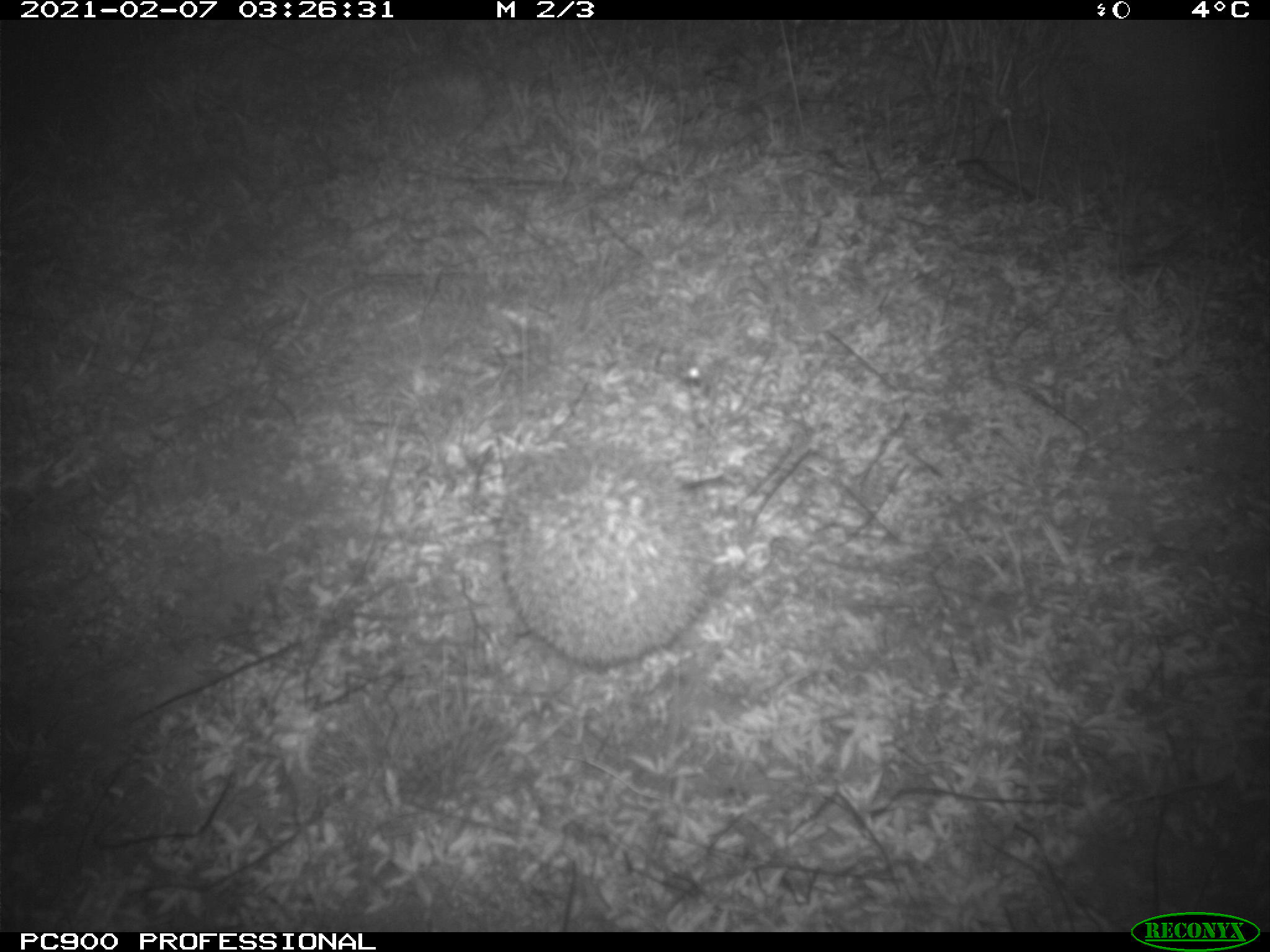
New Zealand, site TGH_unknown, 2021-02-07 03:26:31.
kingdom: Animalia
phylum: Chordata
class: Mammalia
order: Eulipotyphla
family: Erinaceidae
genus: Erinaceus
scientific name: Erinaceus europaeus europaeus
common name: european hedgehog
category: hedgehog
Hedgehog (european hedgehog) (Erinaceus europaeus europaeus).